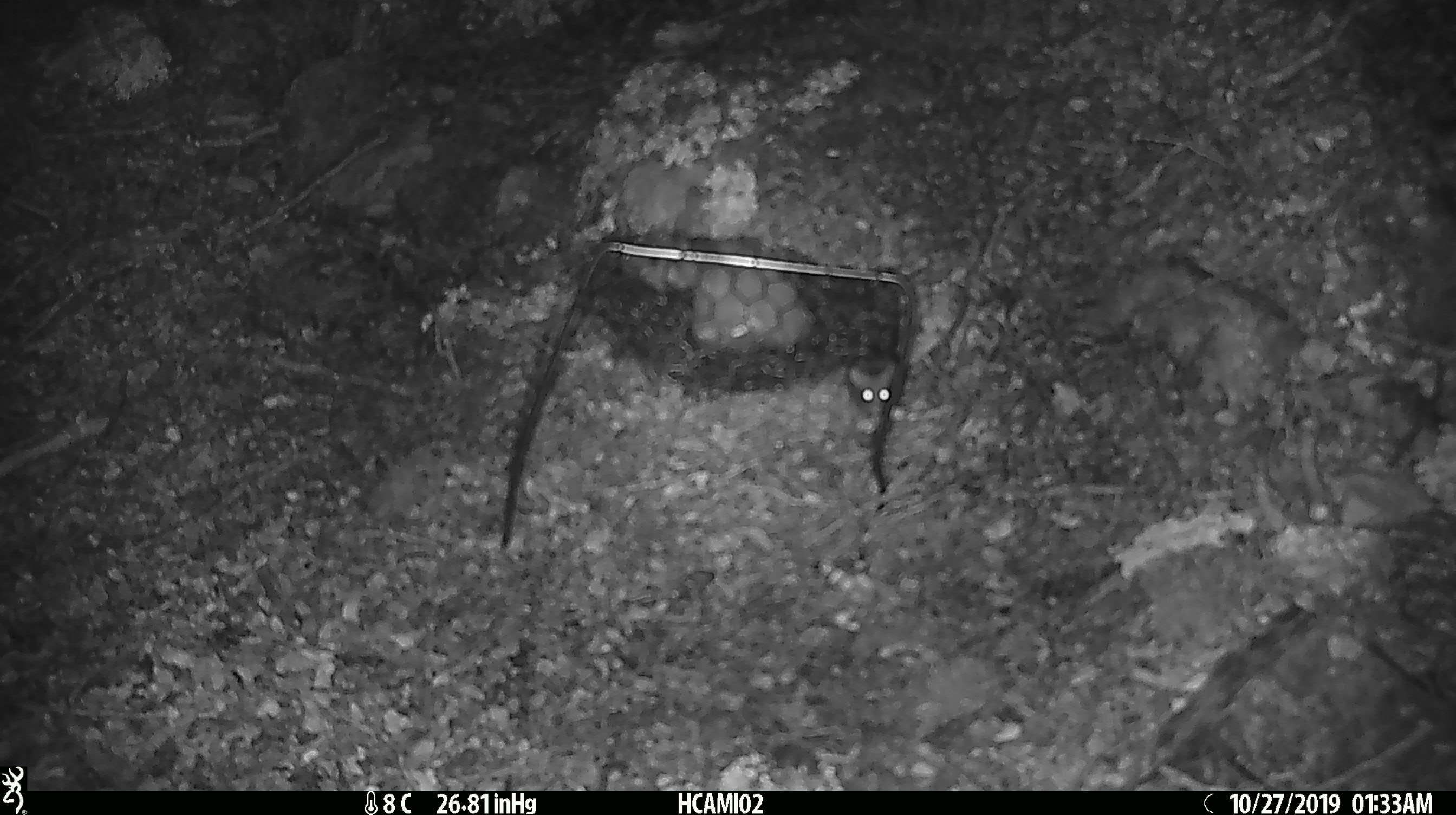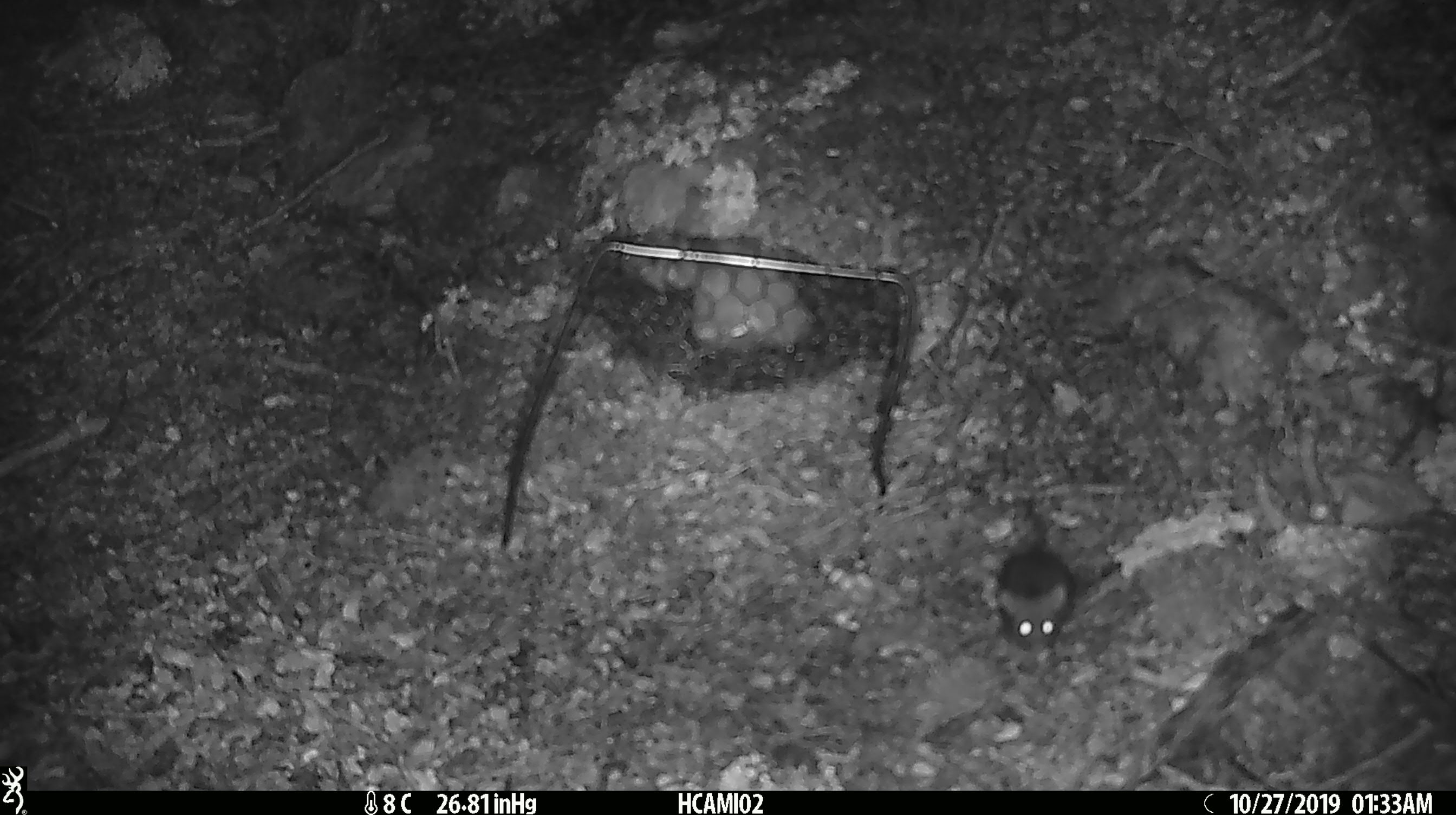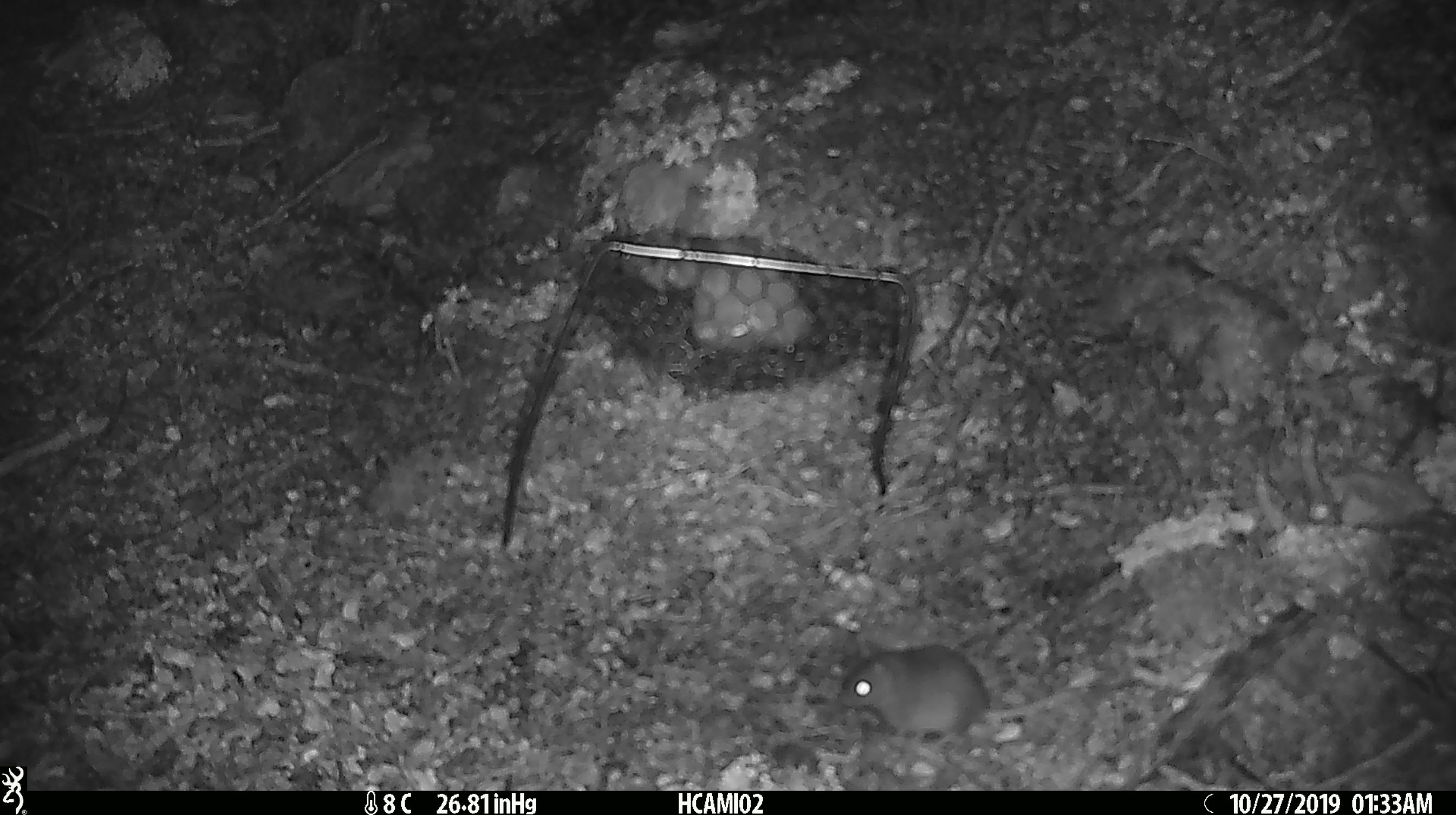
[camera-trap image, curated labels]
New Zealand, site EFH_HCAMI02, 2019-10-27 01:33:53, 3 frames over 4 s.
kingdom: Animalia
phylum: Chordata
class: Mammalia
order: Rodentia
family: Muridae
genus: Mus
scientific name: Mus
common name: mouse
Mouse (Mus).